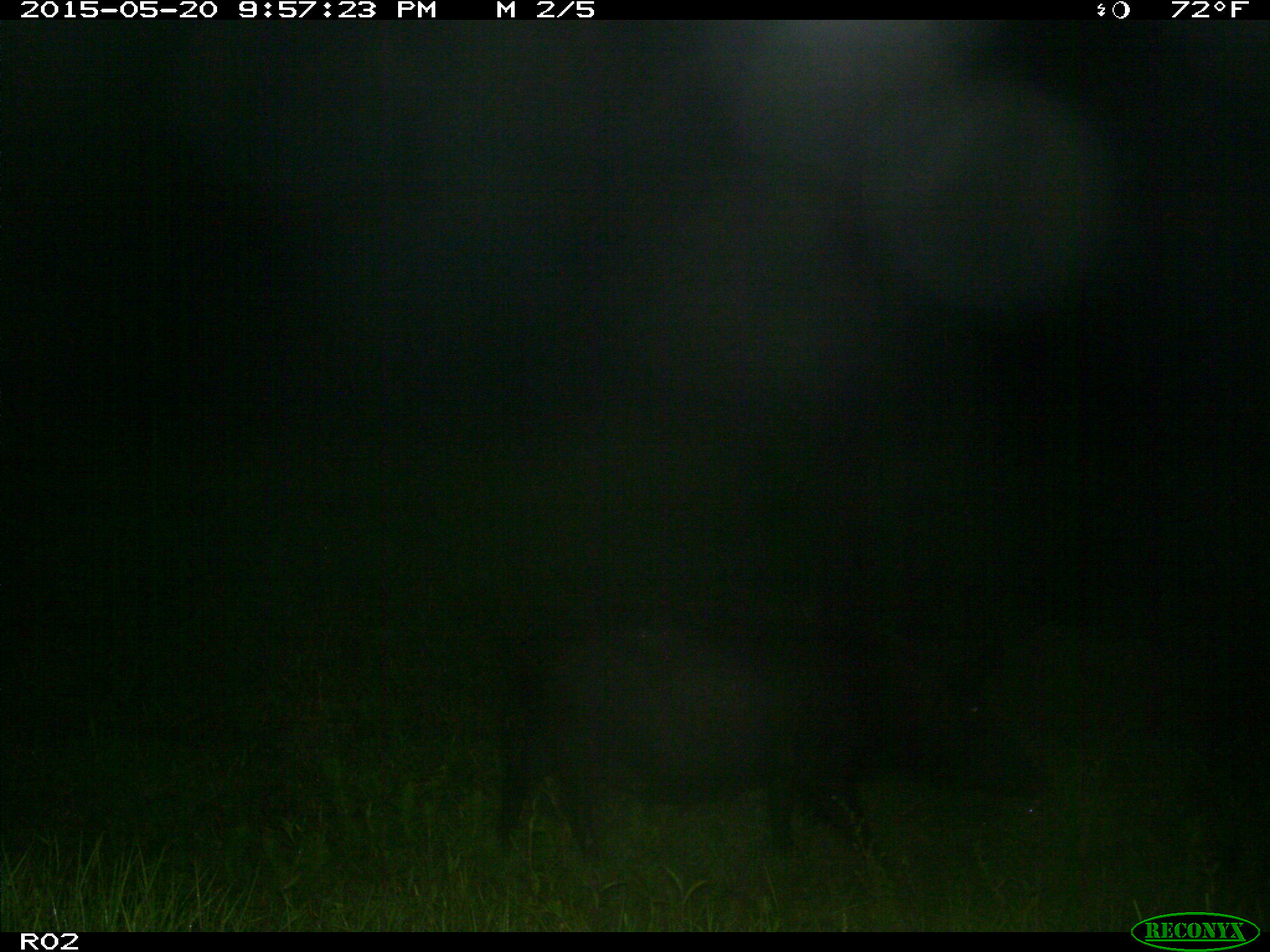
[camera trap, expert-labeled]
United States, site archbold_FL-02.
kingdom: Animalia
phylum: Chordata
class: Mammalia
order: Artiodactyla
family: Suidae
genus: Sus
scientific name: Sus scrofa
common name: wild boar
Sus scrofa (wild boar).